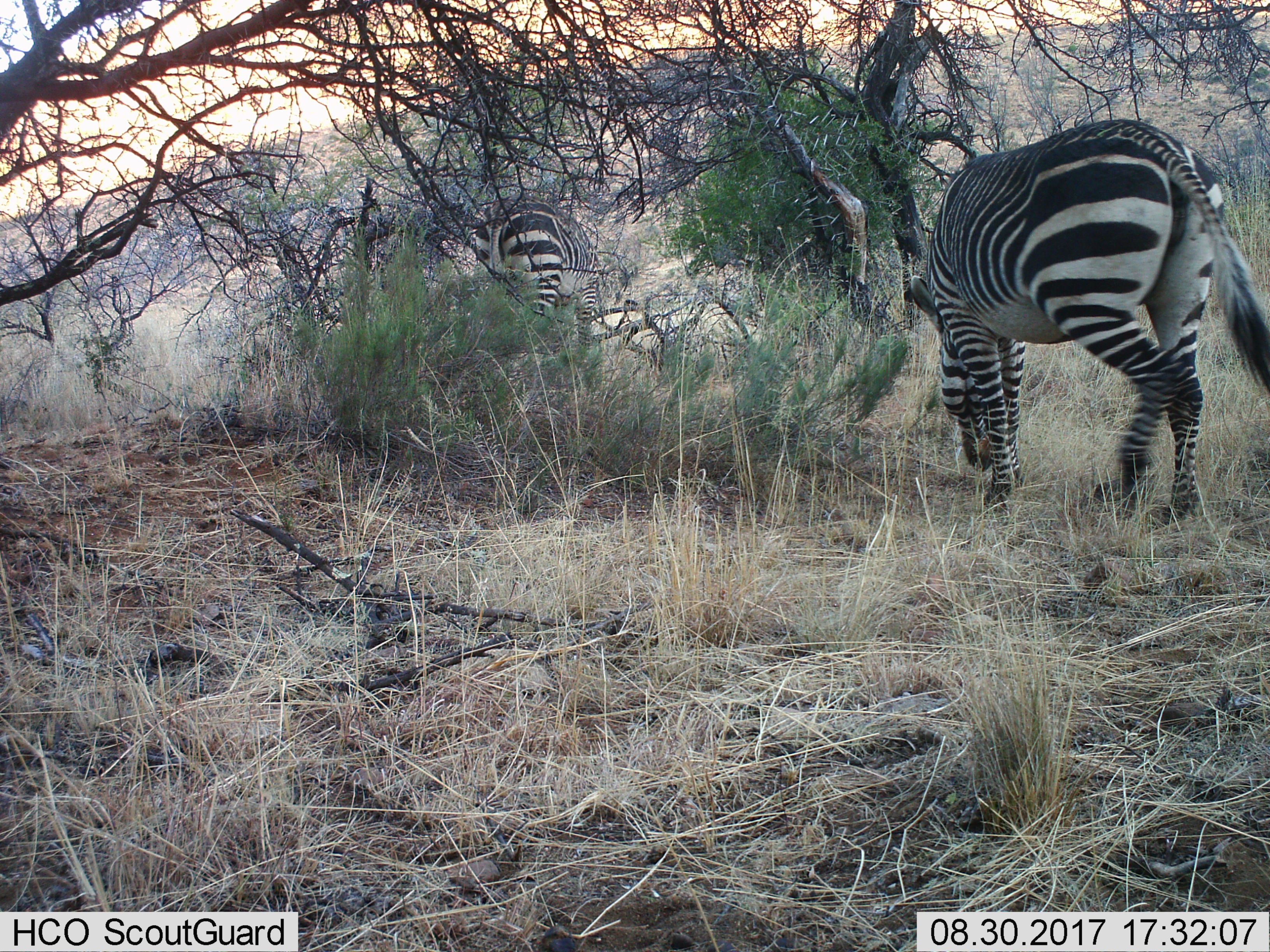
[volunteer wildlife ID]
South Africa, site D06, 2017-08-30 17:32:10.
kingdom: Animalia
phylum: Chordata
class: Mammalia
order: Perissodactyla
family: Equidae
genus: Equus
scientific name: Equus zebra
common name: mountain zebra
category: zebramountain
Zebramountain (mountain zebra) (Equus zebra), count 2. Behavior (volunteer vote fractions): standing 22%, resting 0%, moving 11%, interacting 0%. Young present (vote fraction): 0%. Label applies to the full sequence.